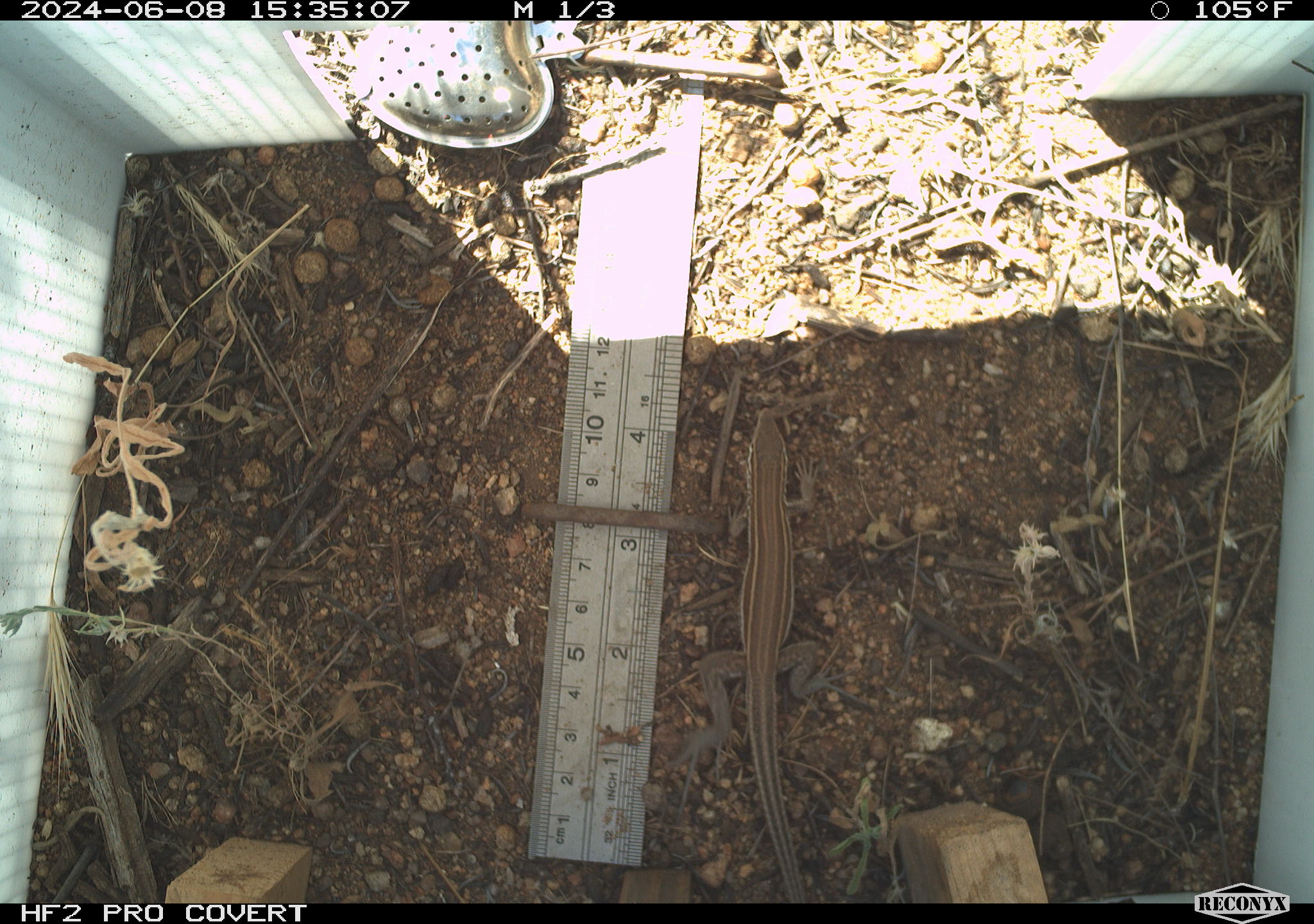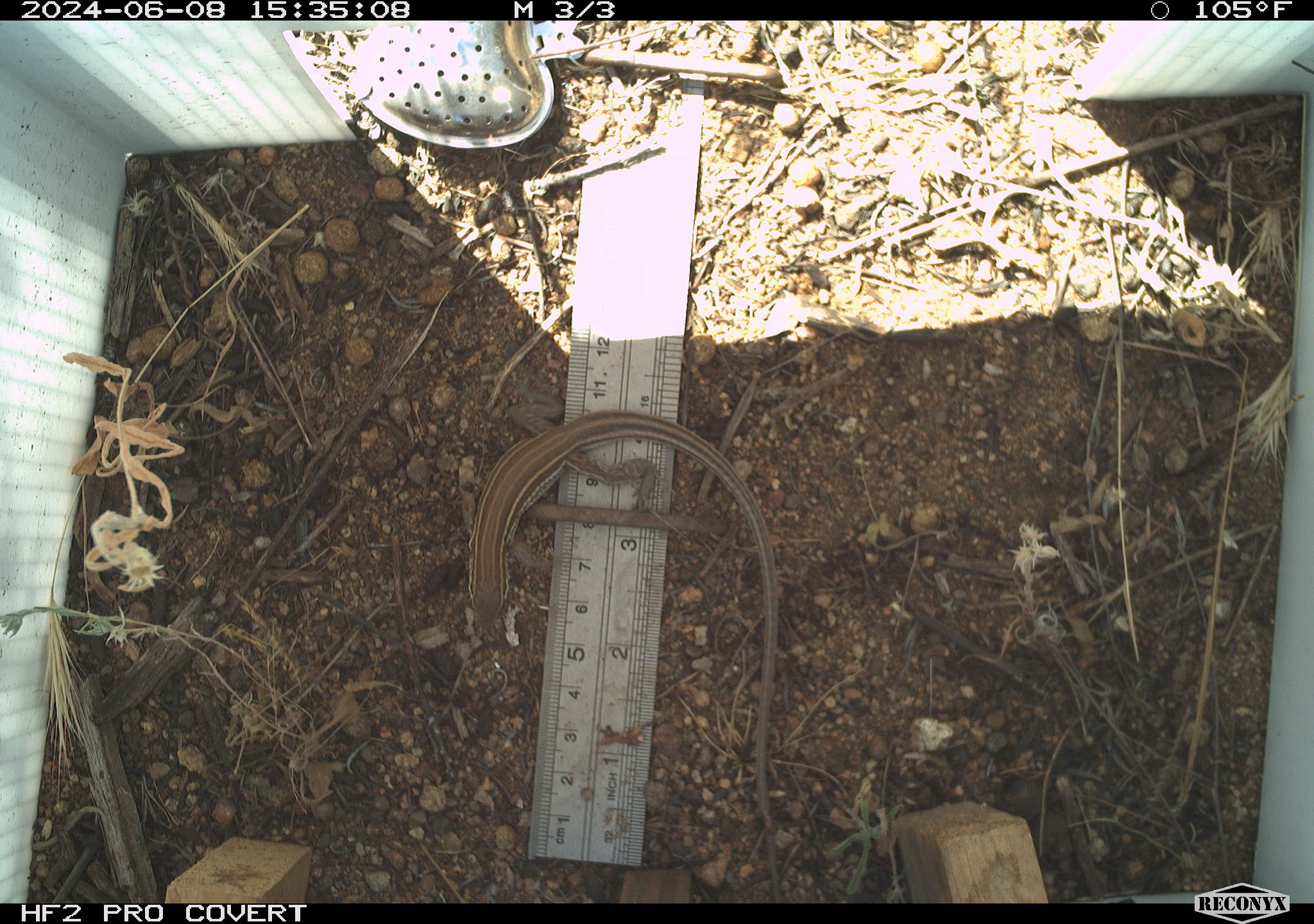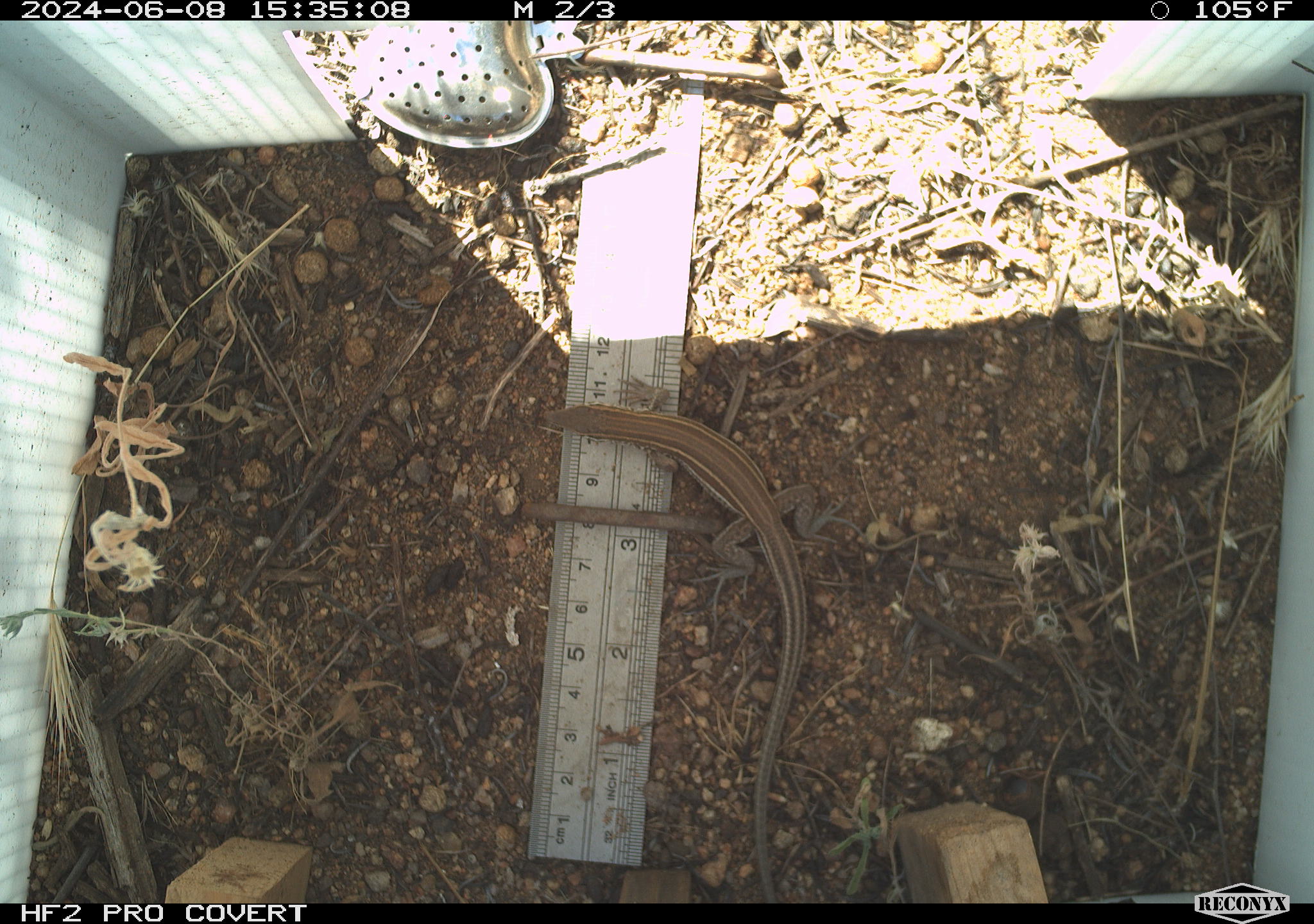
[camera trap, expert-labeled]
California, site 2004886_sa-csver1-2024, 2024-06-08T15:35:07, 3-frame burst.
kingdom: Animalia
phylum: Chordata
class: Reptilia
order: Squamata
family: Scincidae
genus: Plestiodon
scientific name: Plestiodon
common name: blue-tailed skinks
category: plestiodon species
Plestiodon species (blue-tailed skinks) (Plestiodon).